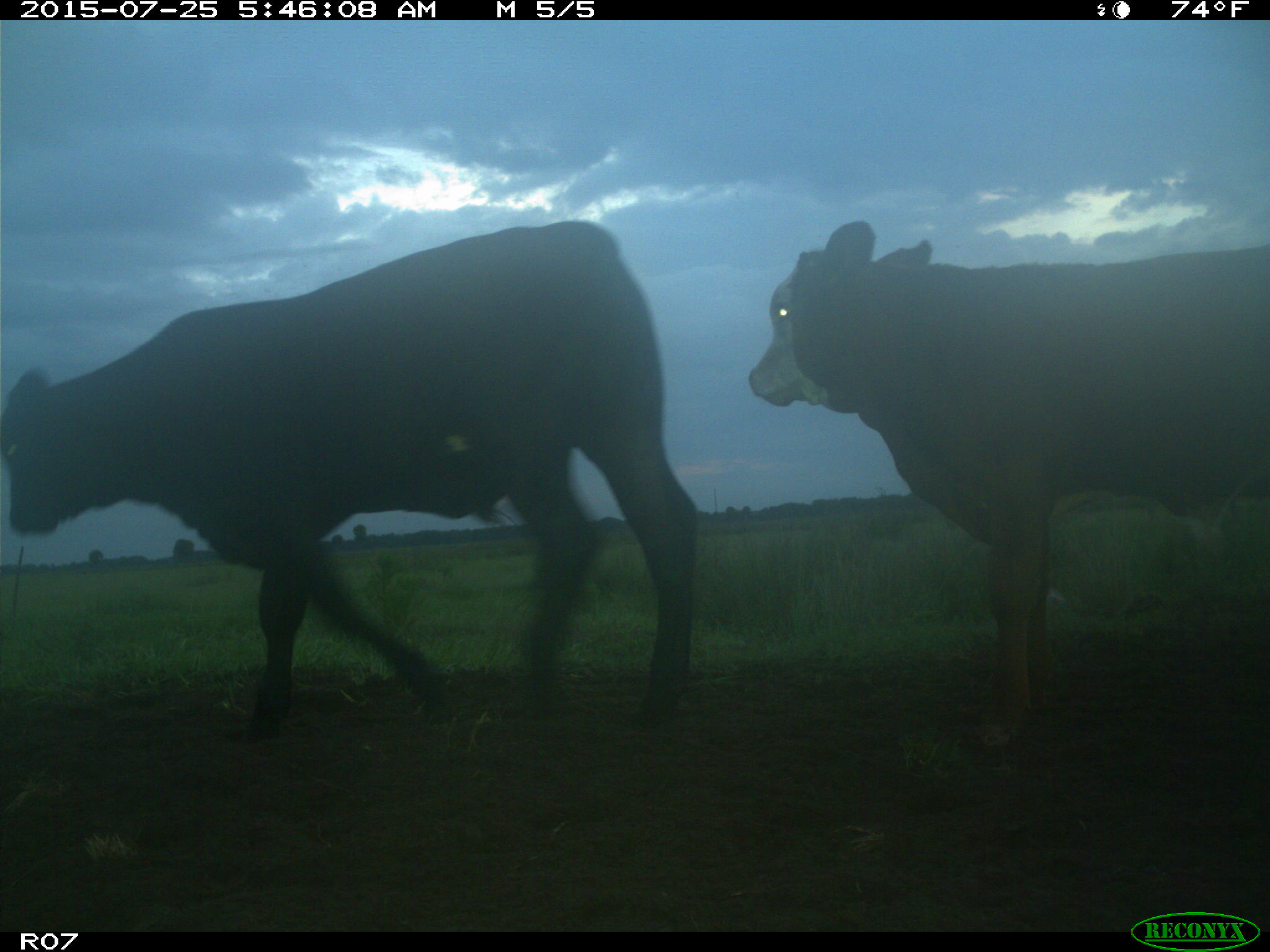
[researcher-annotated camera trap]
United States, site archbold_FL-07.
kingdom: Animalia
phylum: Chordata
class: Mammalia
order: Artiodactyla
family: Bovidae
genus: Bos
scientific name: Bos taurus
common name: domestic cow